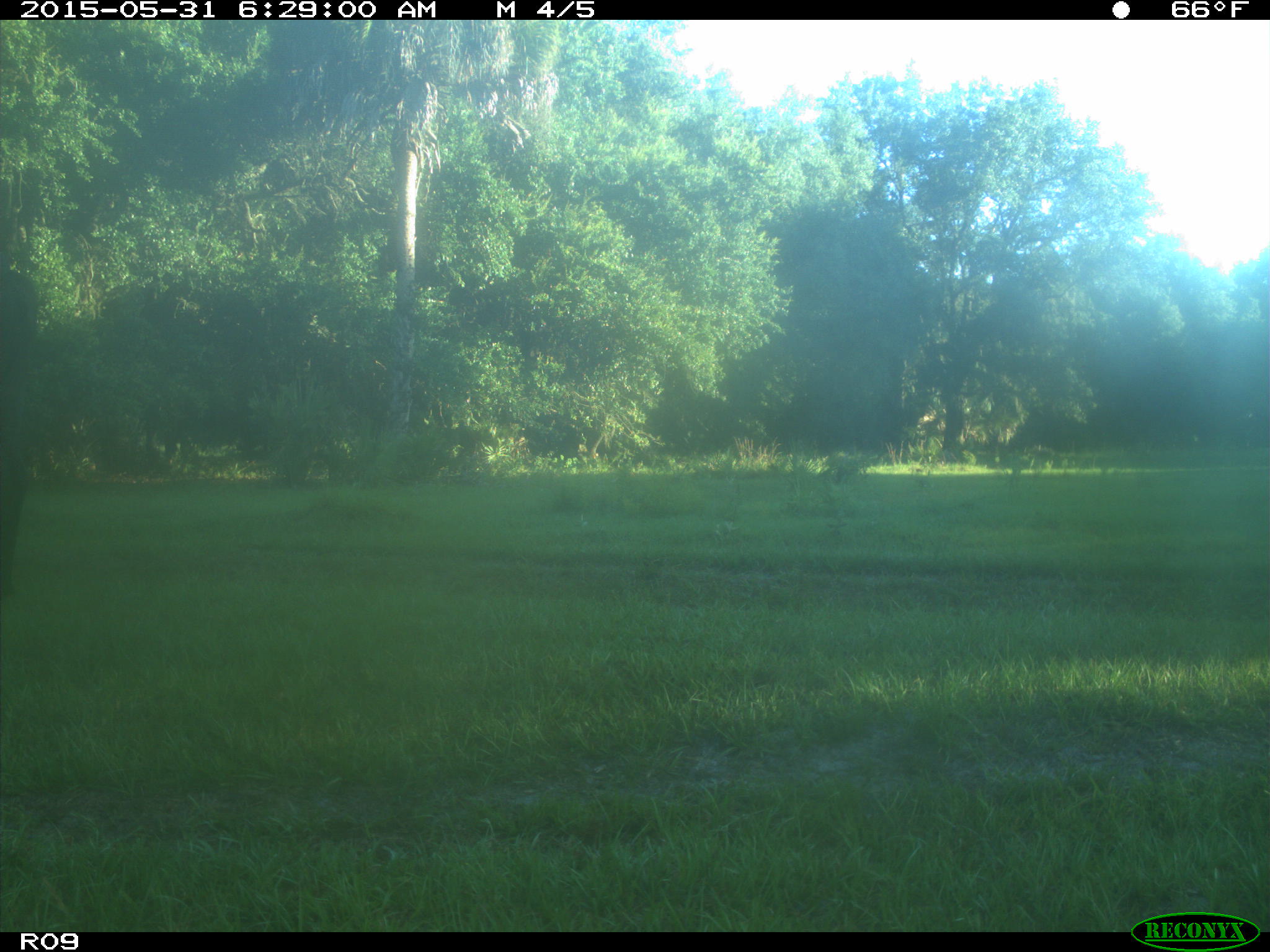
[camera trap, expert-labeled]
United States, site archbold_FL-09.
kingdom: Animalia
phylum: Chordata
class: Mammalia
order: Artiodactyla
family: Bovidae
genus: Bos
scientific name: Bos taurus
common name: domestic cow